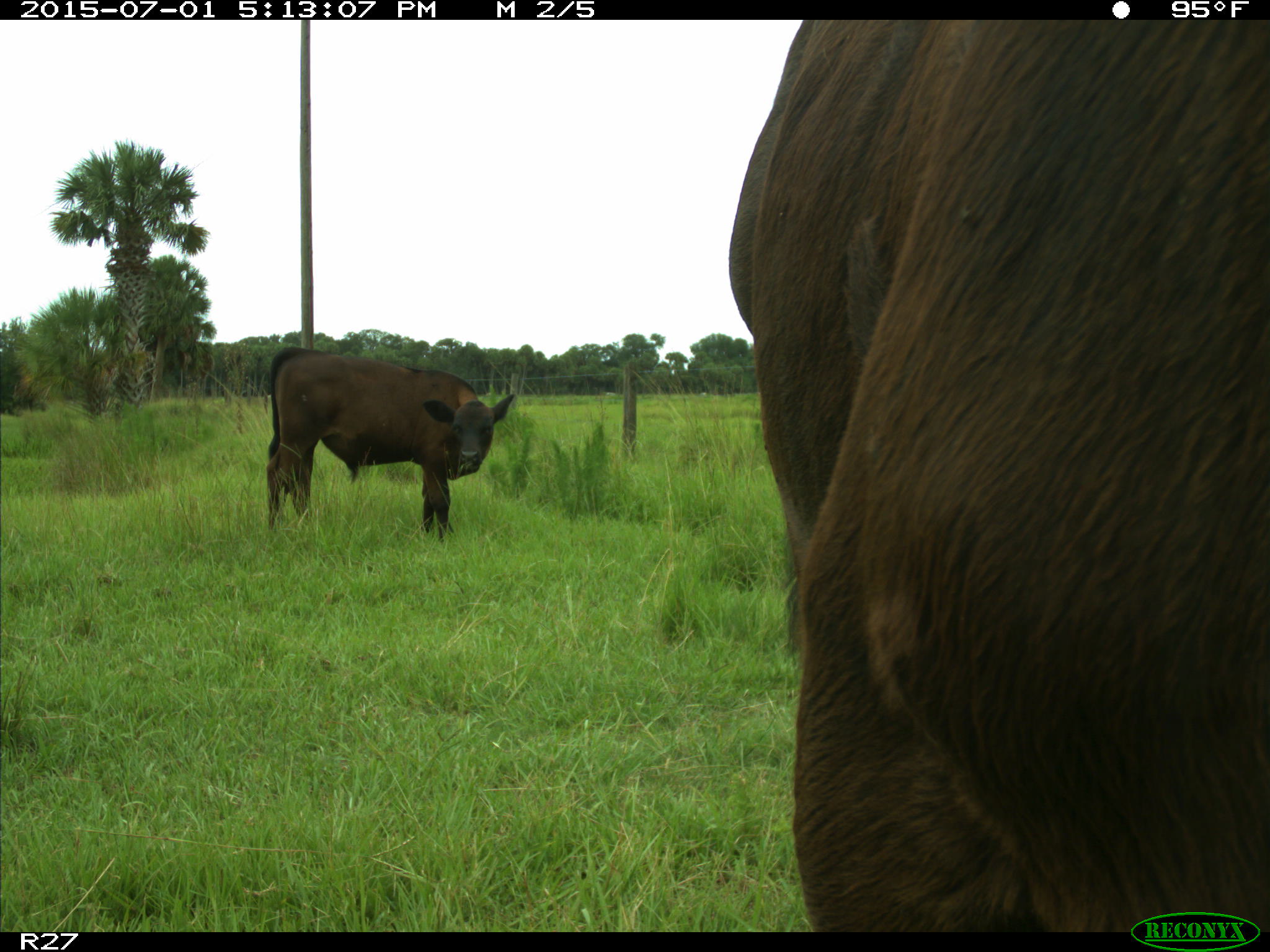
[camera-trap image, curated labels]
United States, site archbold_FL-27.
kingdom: Animalia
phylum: Chordata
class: Mammalia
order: Artiodactyla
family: Bovidae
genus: Bos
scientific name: Bos taurus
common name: domestic cow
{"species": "Bos taurus (domestic cow)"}